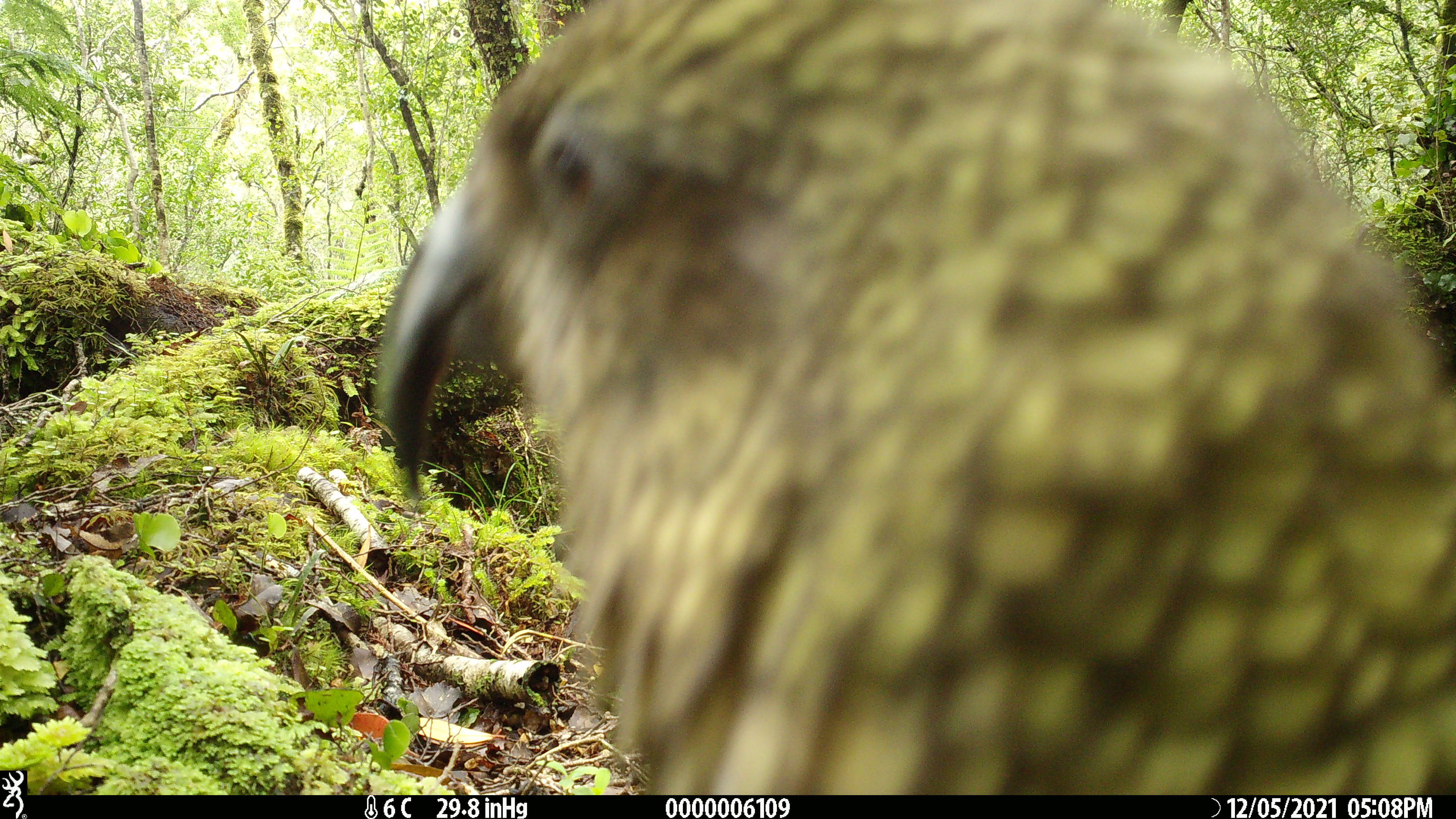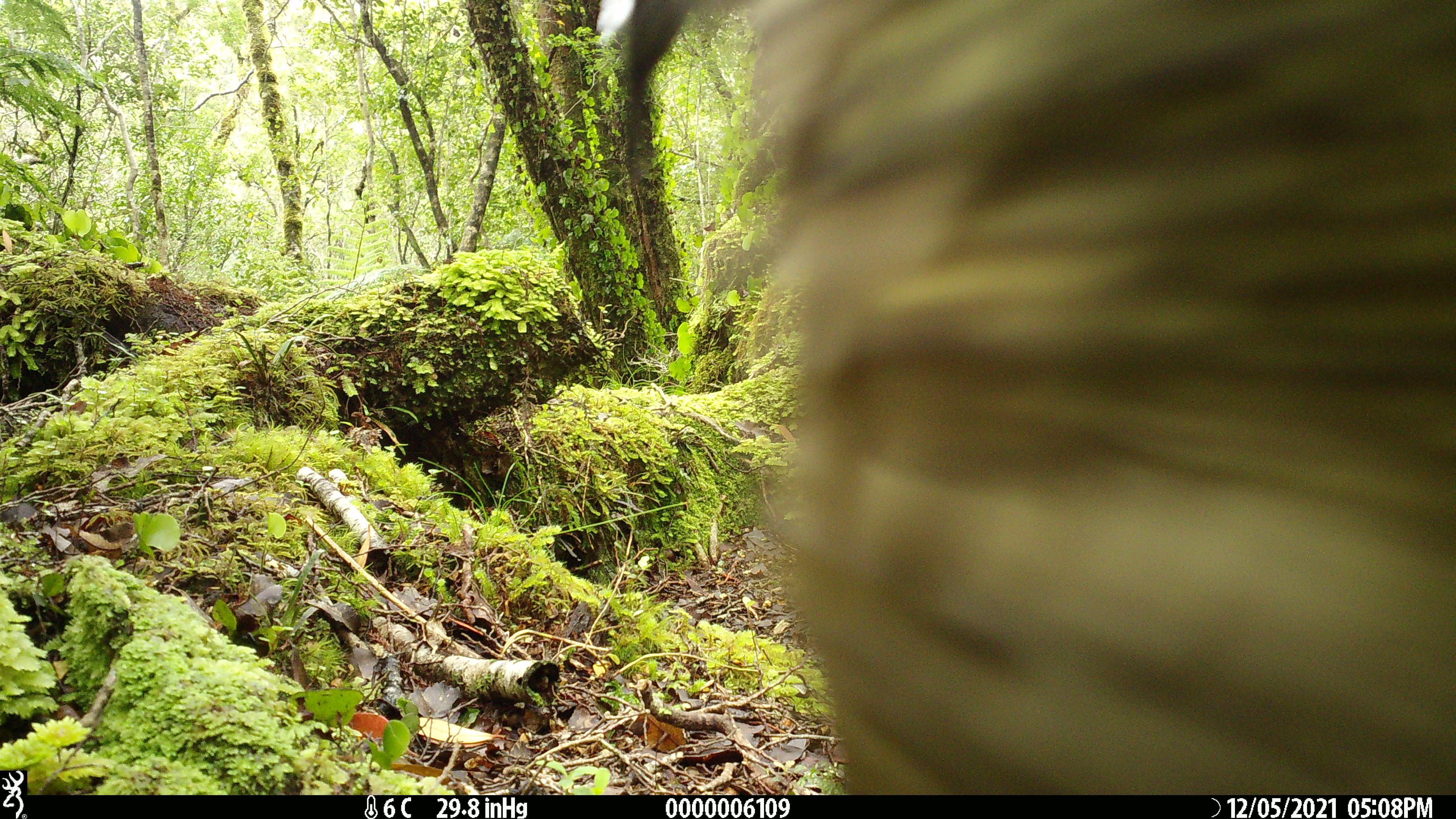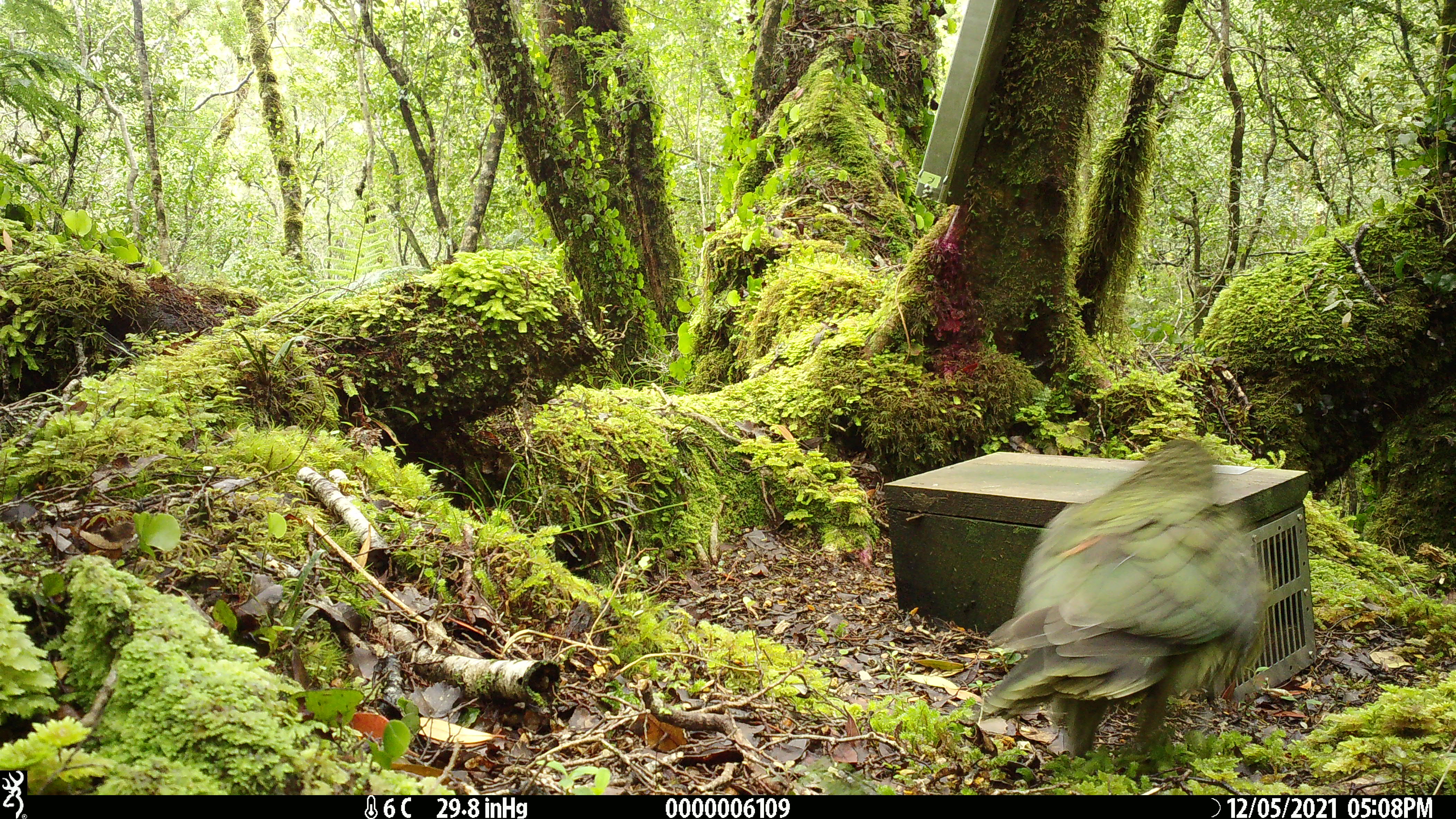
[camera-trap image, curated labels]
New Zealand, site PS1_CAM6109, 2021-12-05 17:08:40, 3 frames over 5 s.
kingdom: Animalia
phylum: Chordata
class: Aves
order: Psittaciformes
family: Strigopidae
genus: Nestor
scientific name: Nestor notabilis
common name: kea